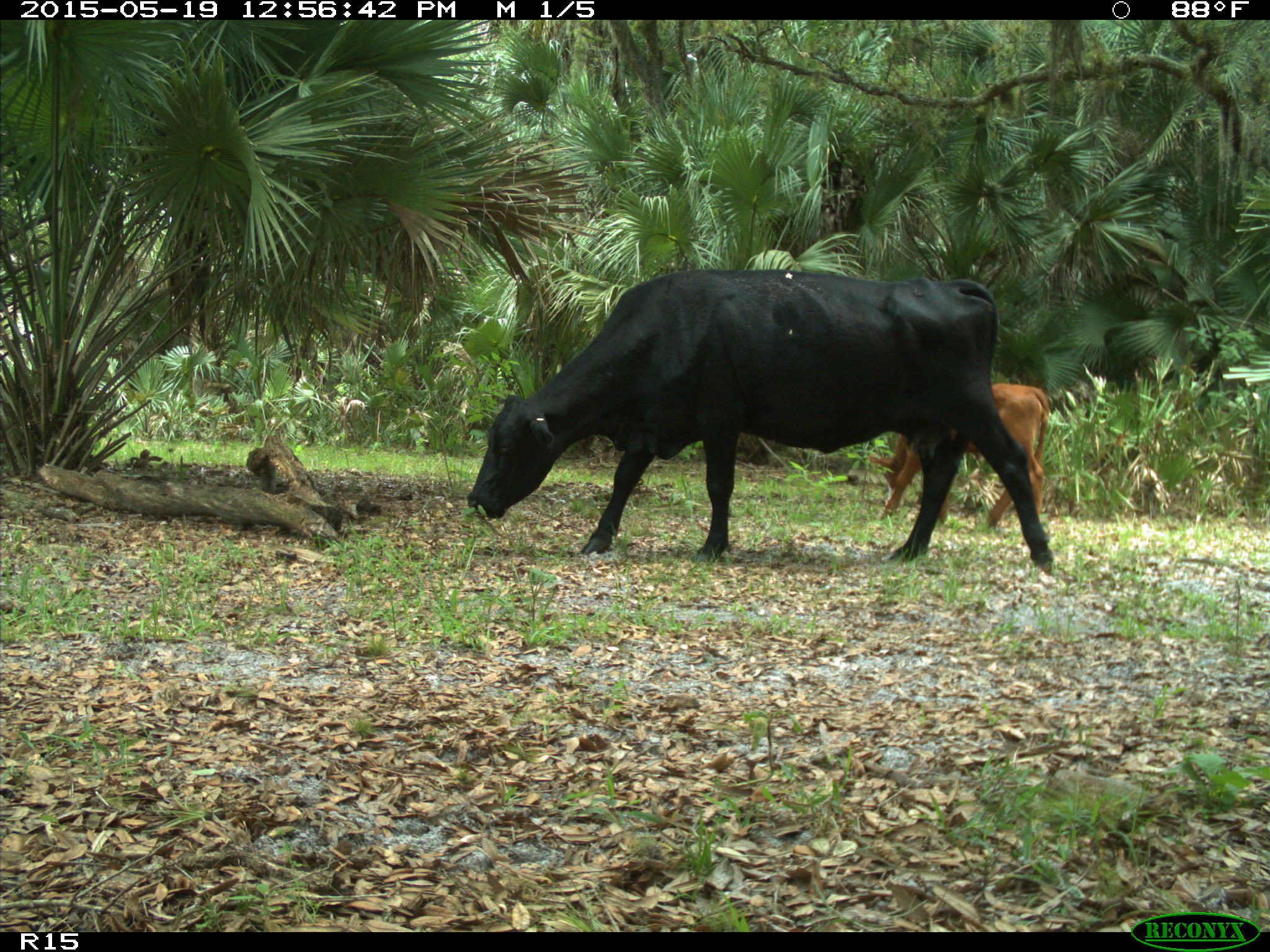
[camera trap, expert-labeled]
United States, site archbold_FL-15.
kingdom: Animalia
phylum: Chordata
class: Mammalia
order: Artiodactyla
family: Bovidae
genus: Bos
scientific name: Bos taurus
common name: domestic cow